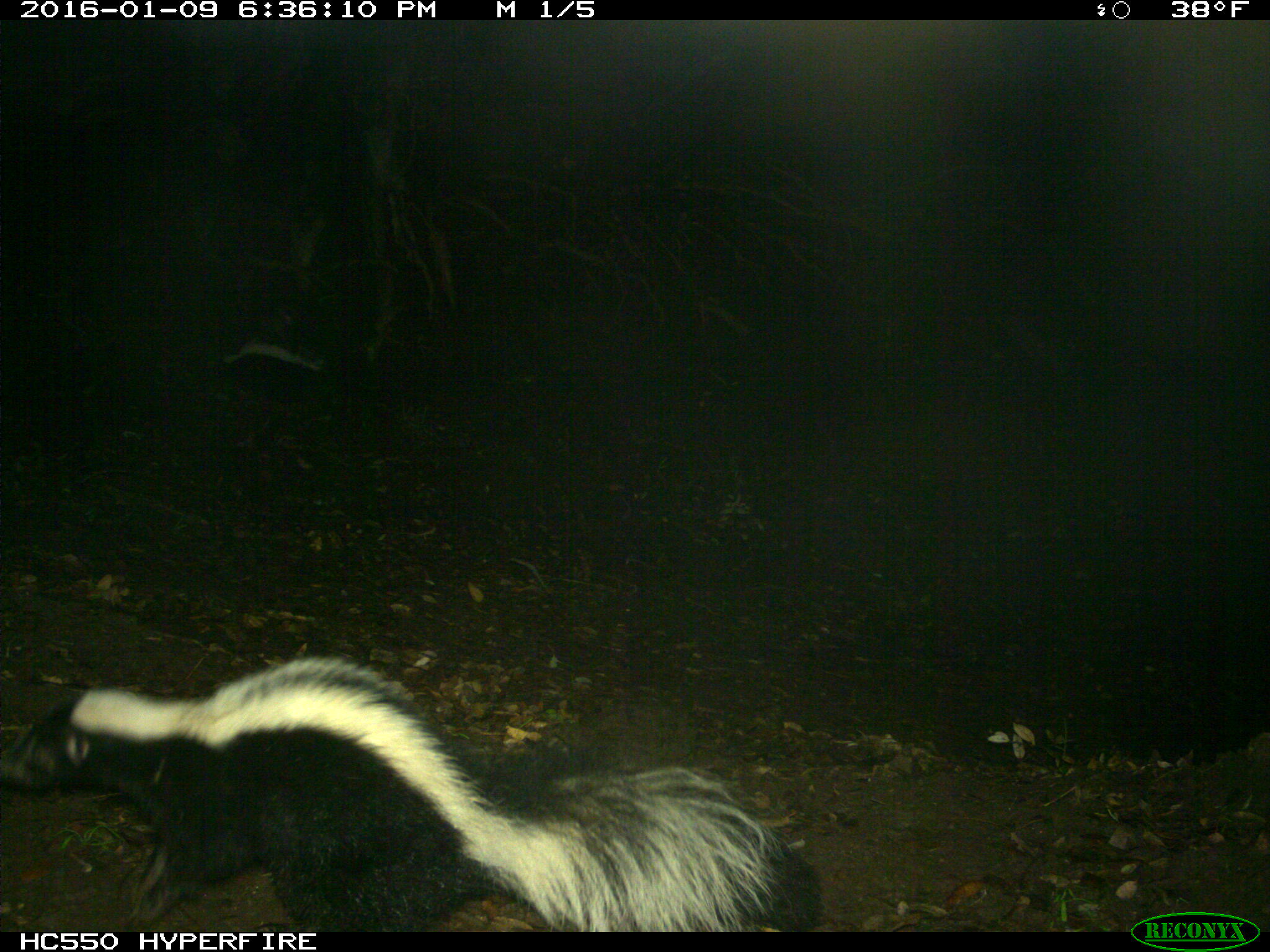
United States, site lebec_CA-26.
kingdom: Animalia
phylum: Chordata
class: Mammalia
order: Carnivora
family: Mephitidae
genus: Mephitis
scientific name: Mephitis mephitis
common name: striped skunk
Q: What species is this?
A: Mephitis mephitis (striped skunk).